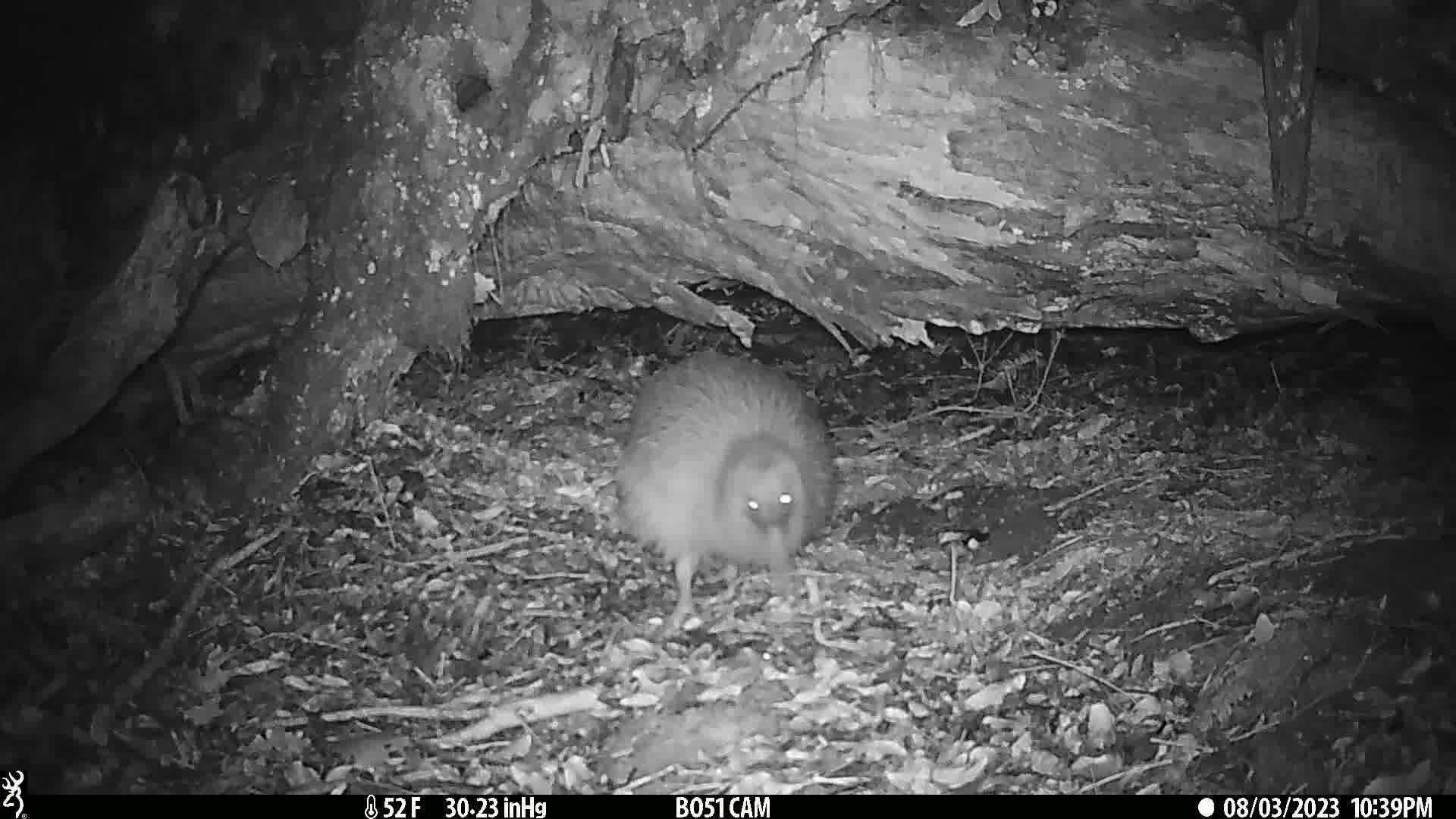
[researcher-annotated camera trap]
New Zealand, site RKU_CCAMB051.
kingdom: Animalia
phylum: Chordata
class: Aves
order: Apterygiformes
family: Apterygidae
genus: Apteryx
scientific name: Apteryx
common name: kiwi